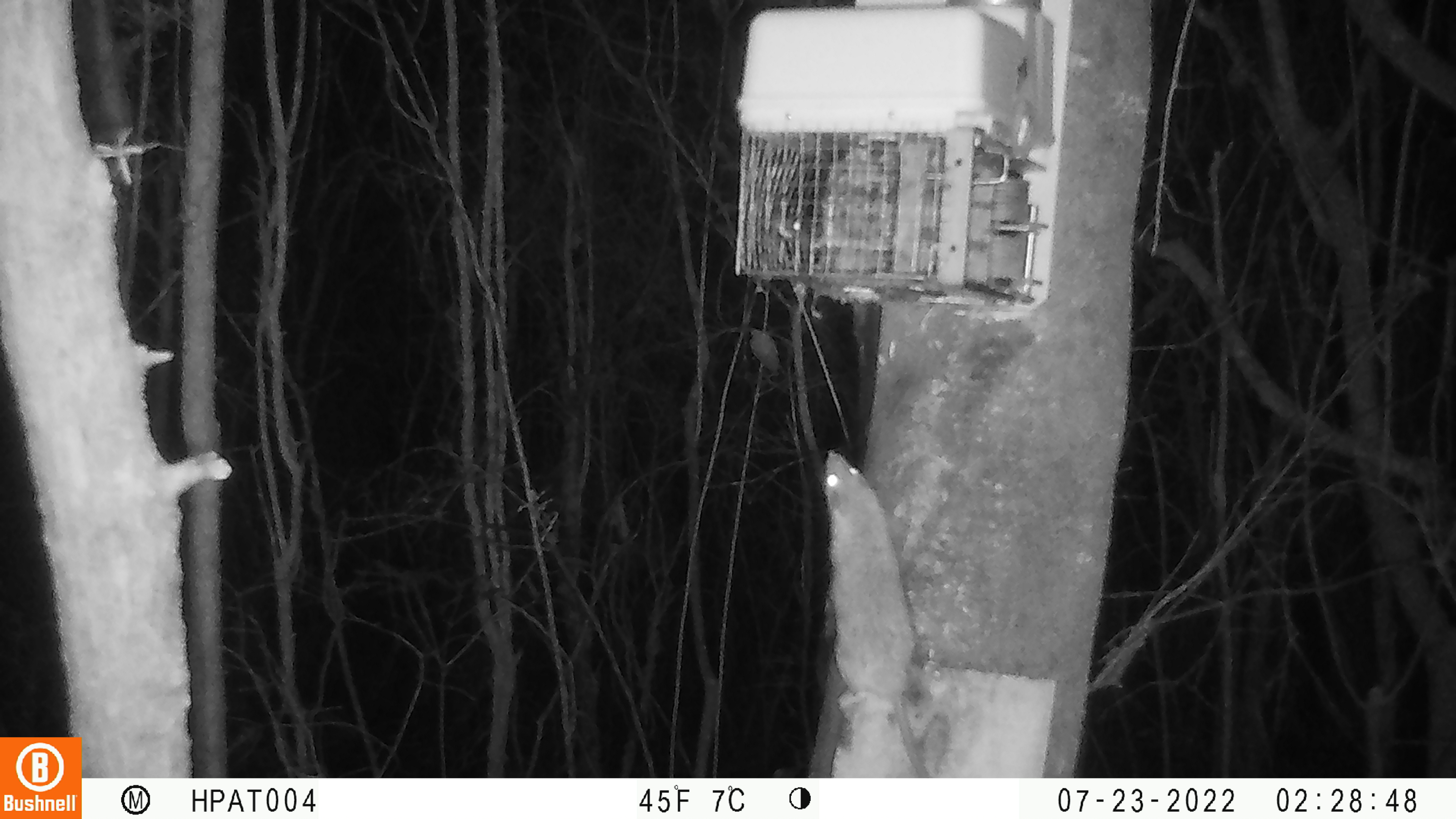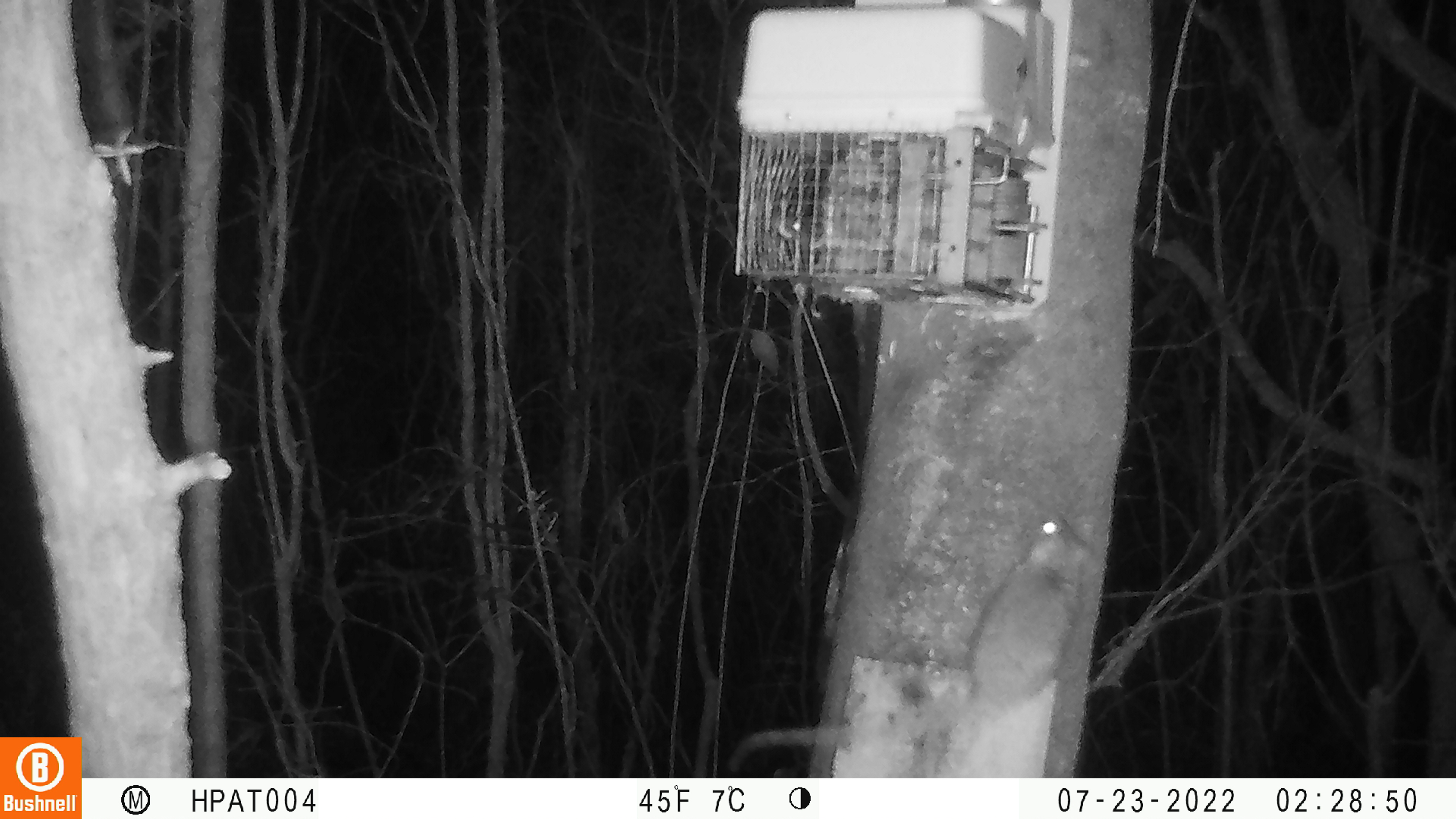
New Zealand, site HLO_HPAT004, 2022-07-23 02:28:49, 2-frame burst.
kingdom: Animalia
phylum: Chordata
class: Mammalia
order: Rodentia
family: Muridae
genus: Rattus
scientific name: Rattus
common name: rat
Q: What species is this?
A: Rat (Rattus).